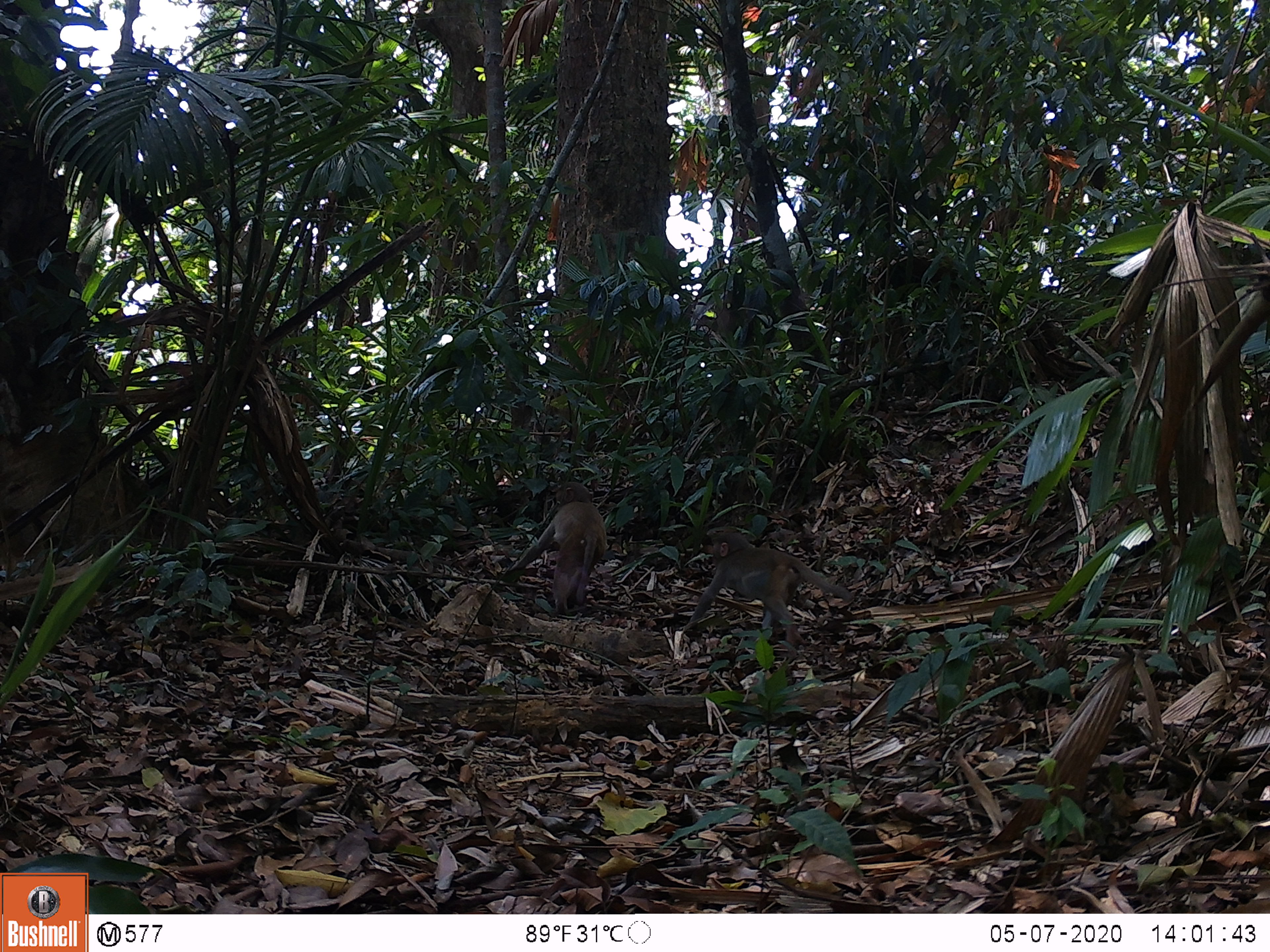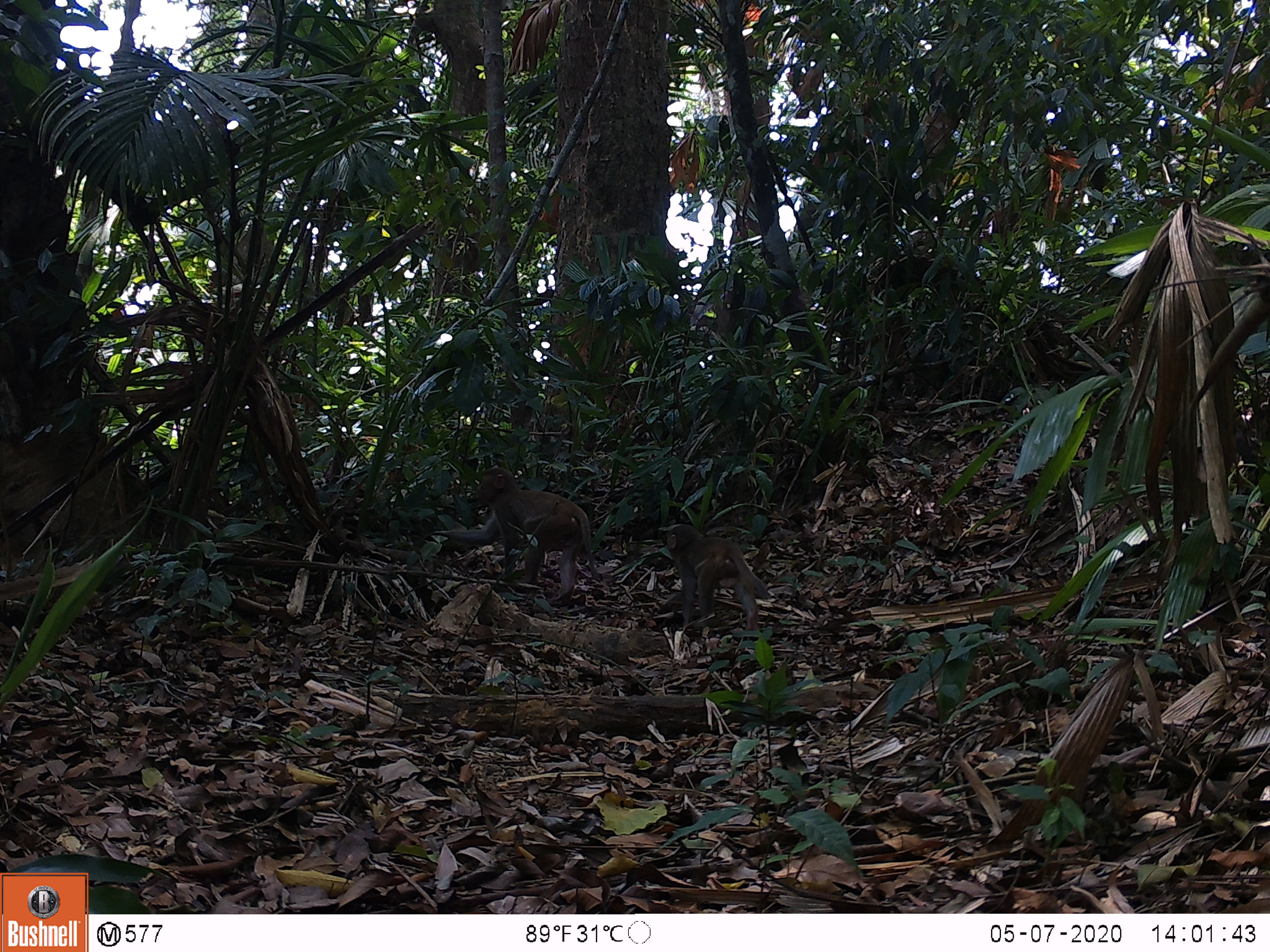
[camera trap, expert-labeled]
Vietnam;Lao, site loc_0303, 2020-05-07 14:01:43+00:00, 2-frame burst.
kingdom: Animalia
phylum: Chordata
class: Mammalia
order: Primates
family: Cercopithecidae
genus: Macaca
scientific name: Macaca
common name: macaques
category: assam or rhesus macaque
Assam or rhesus macaque (macaques) (Macaca). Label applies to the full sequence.